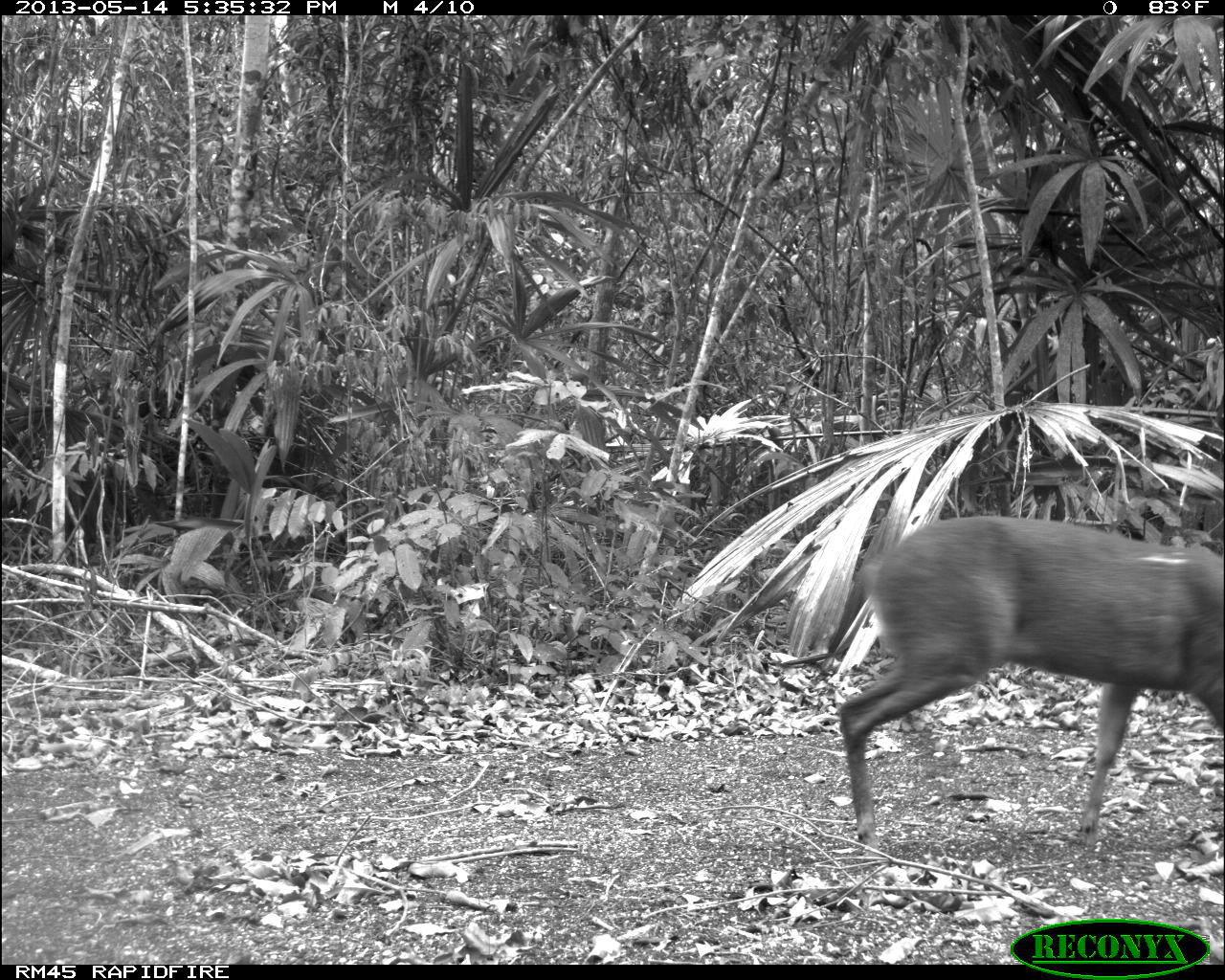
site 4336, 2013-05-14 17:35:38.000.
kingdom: Animalia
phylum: Chordata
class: Mammalia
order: Artiodactyla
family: Cervidae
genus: Mazama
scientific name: Mazama temama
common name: central american red brocket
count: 1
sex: female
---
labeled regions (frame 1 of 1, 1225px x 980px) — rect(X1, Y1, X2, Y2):
mazama temama: rect(837, 514, 1225, 865)